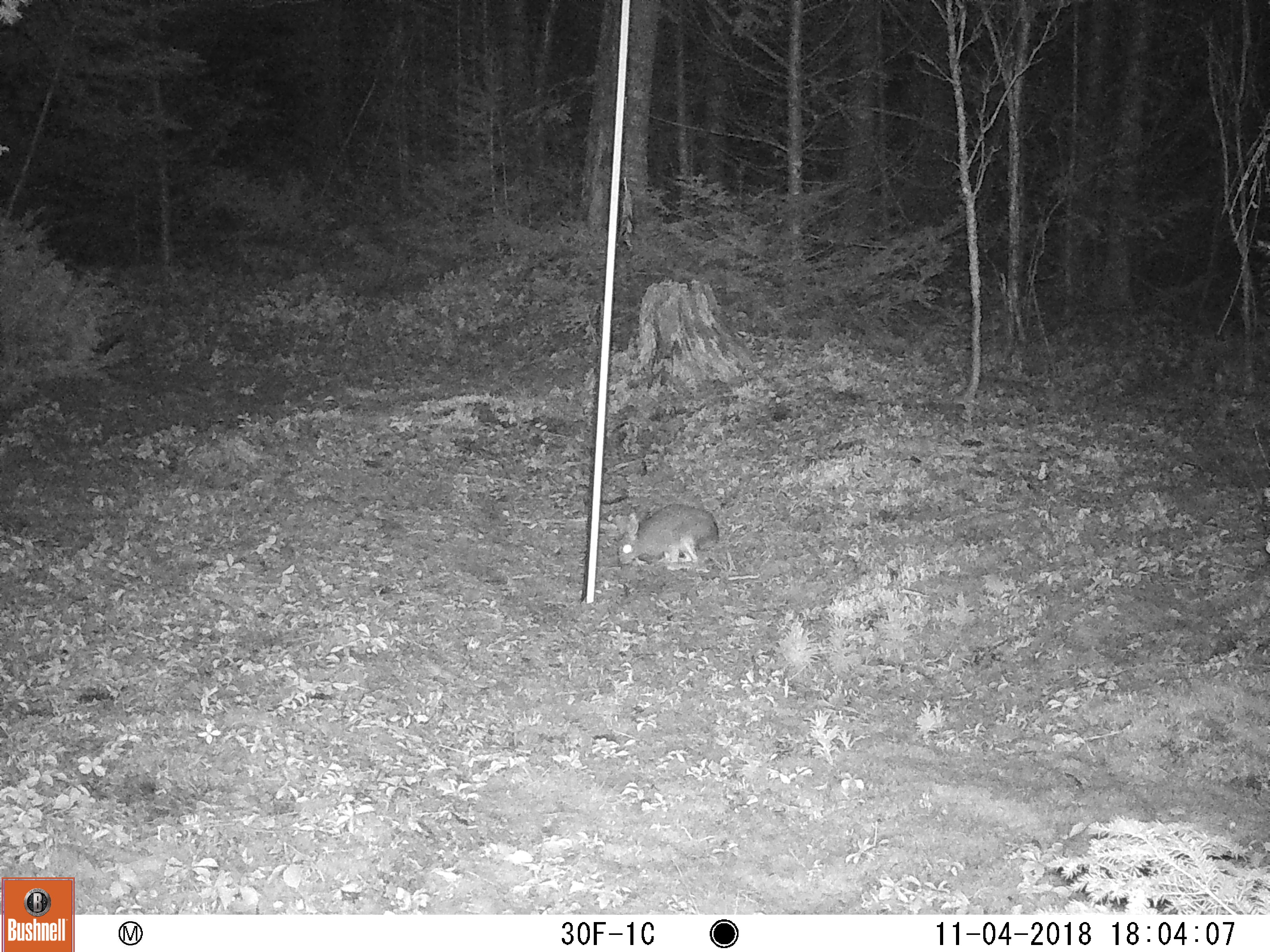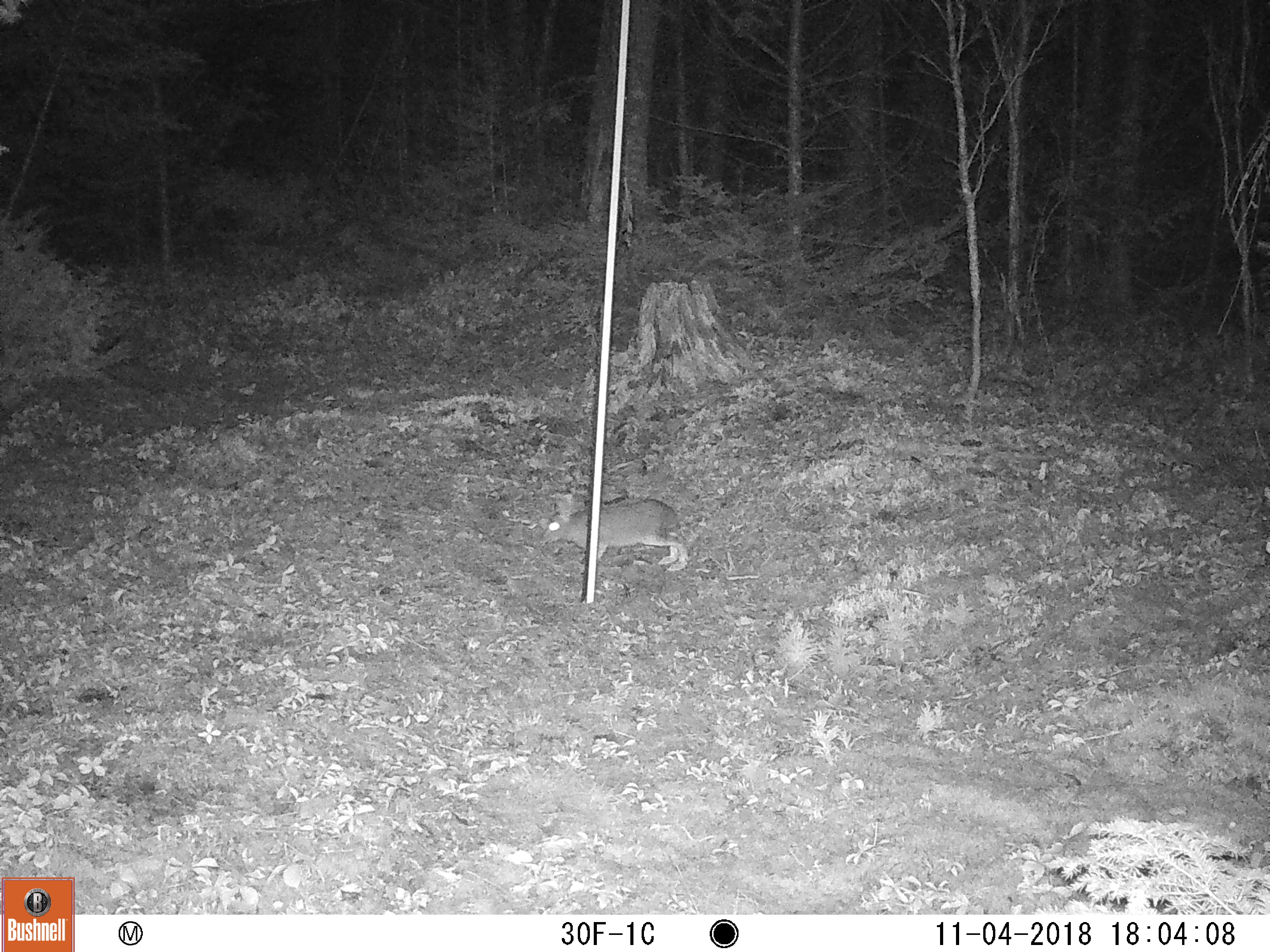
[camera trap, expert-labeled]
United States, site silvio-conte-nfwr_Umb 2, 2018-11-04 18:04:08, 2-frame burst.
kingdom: Animalia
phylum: Chordata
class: Mammalia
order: Lagomorpha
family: Leporidae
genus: Lepus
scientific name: Lepus americanus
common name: snowshoe hare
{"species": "snowshoe hare (Lepus americanus)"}